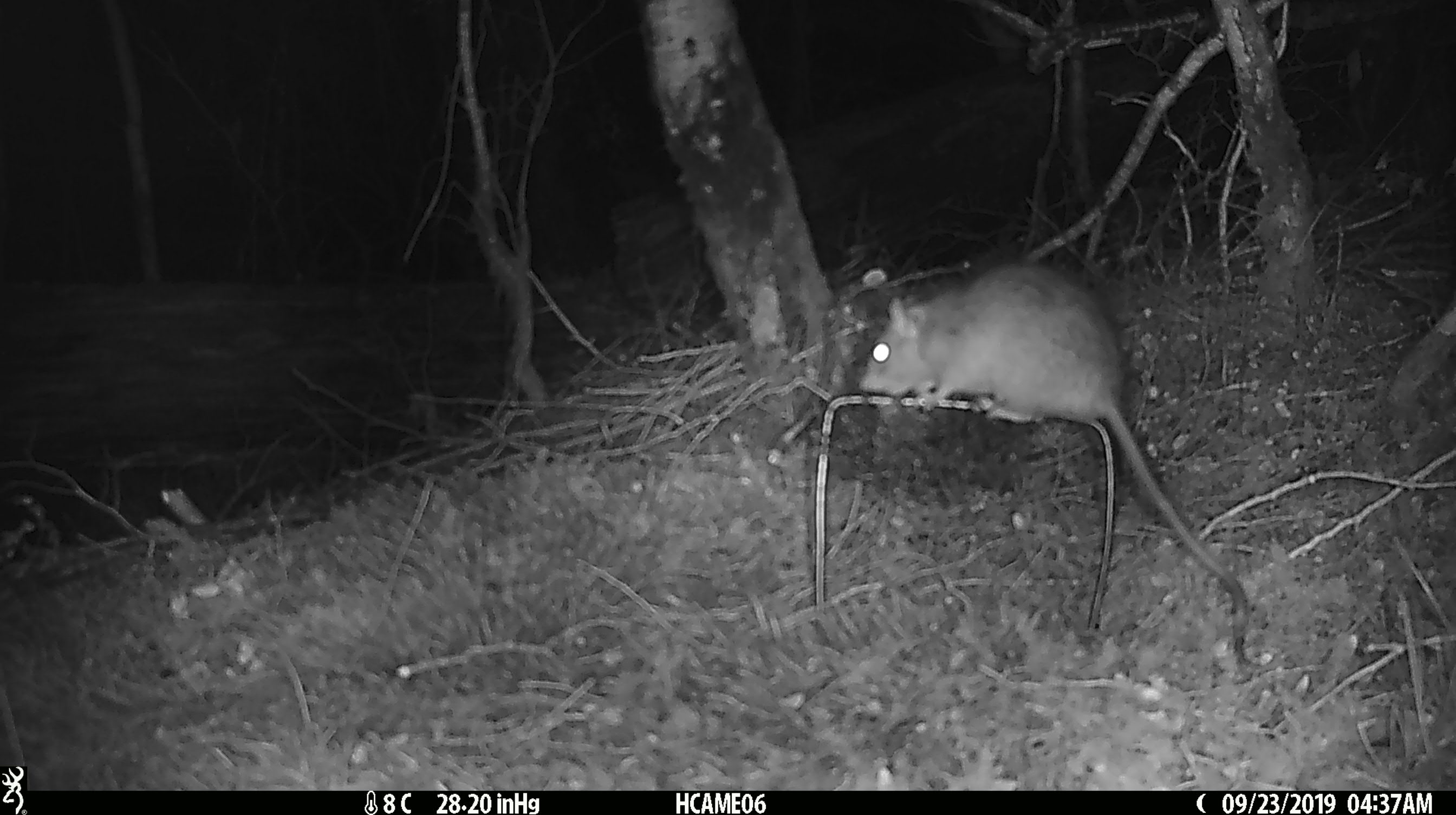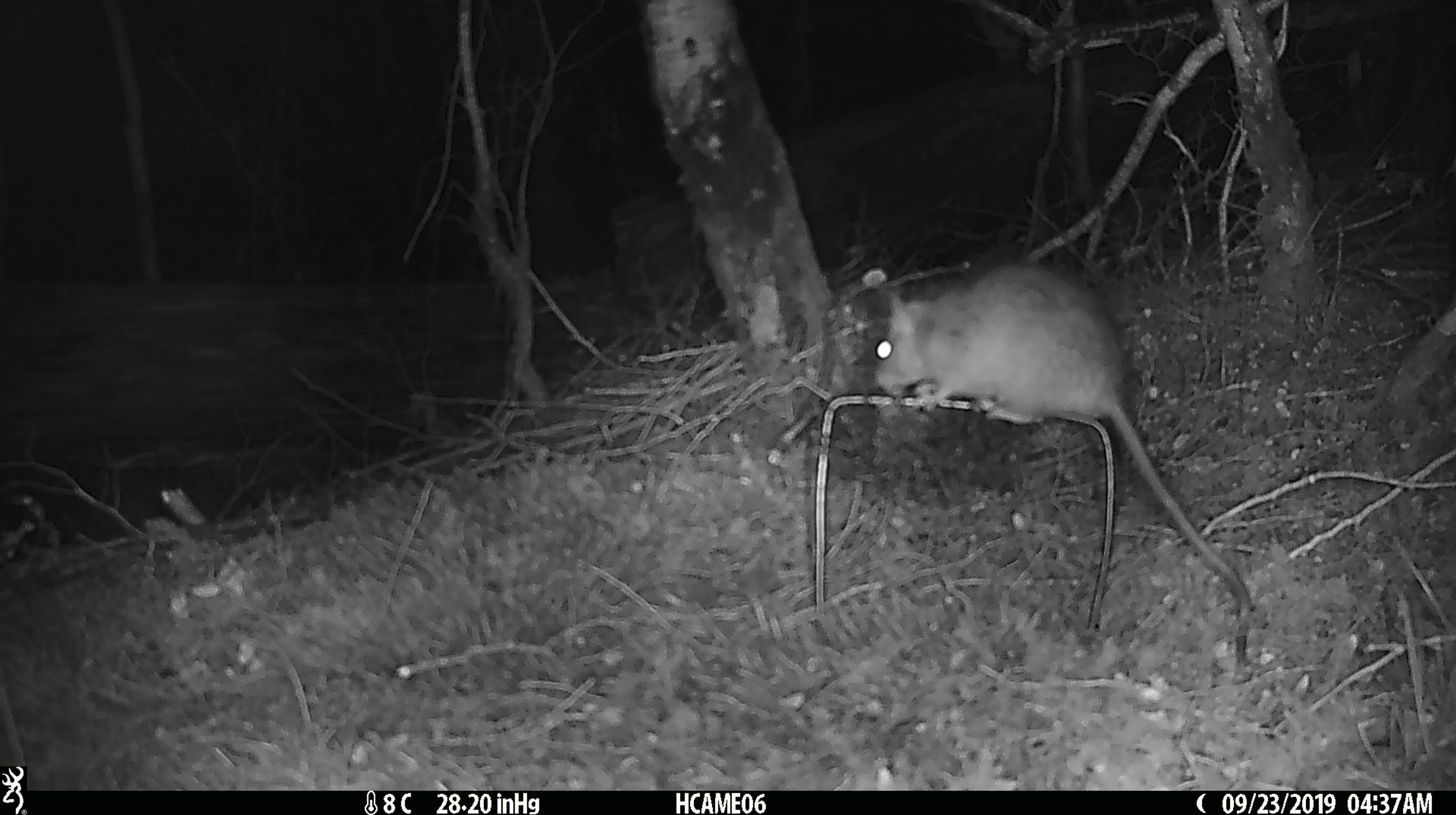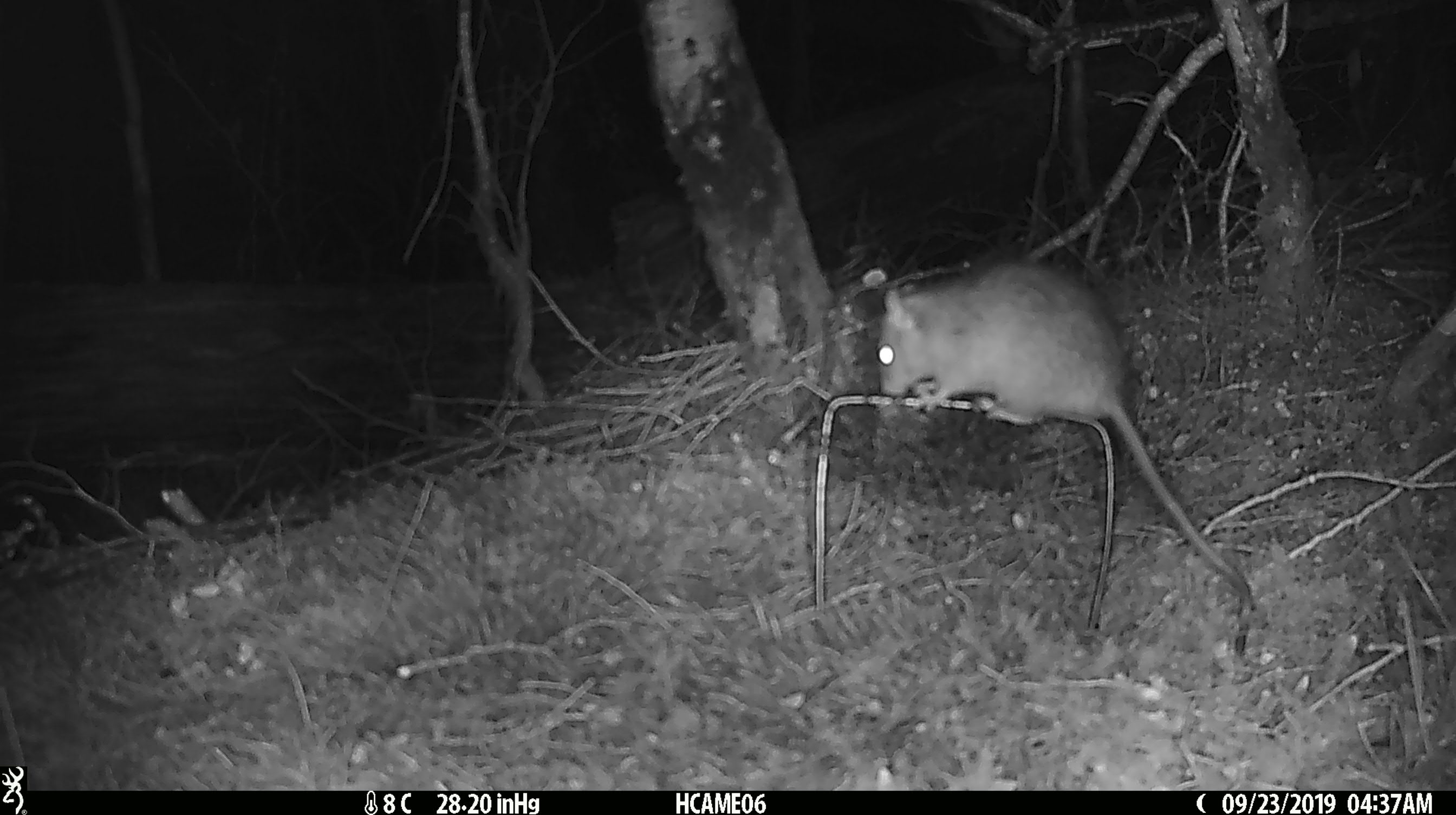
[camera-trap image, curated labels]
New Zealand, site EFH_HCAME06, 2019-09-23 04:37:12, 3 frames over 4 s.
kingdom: Animalia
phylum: Chordata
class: Mammalia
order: Rodentia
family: Muridae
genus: Rattus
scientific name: Rattus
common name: rat